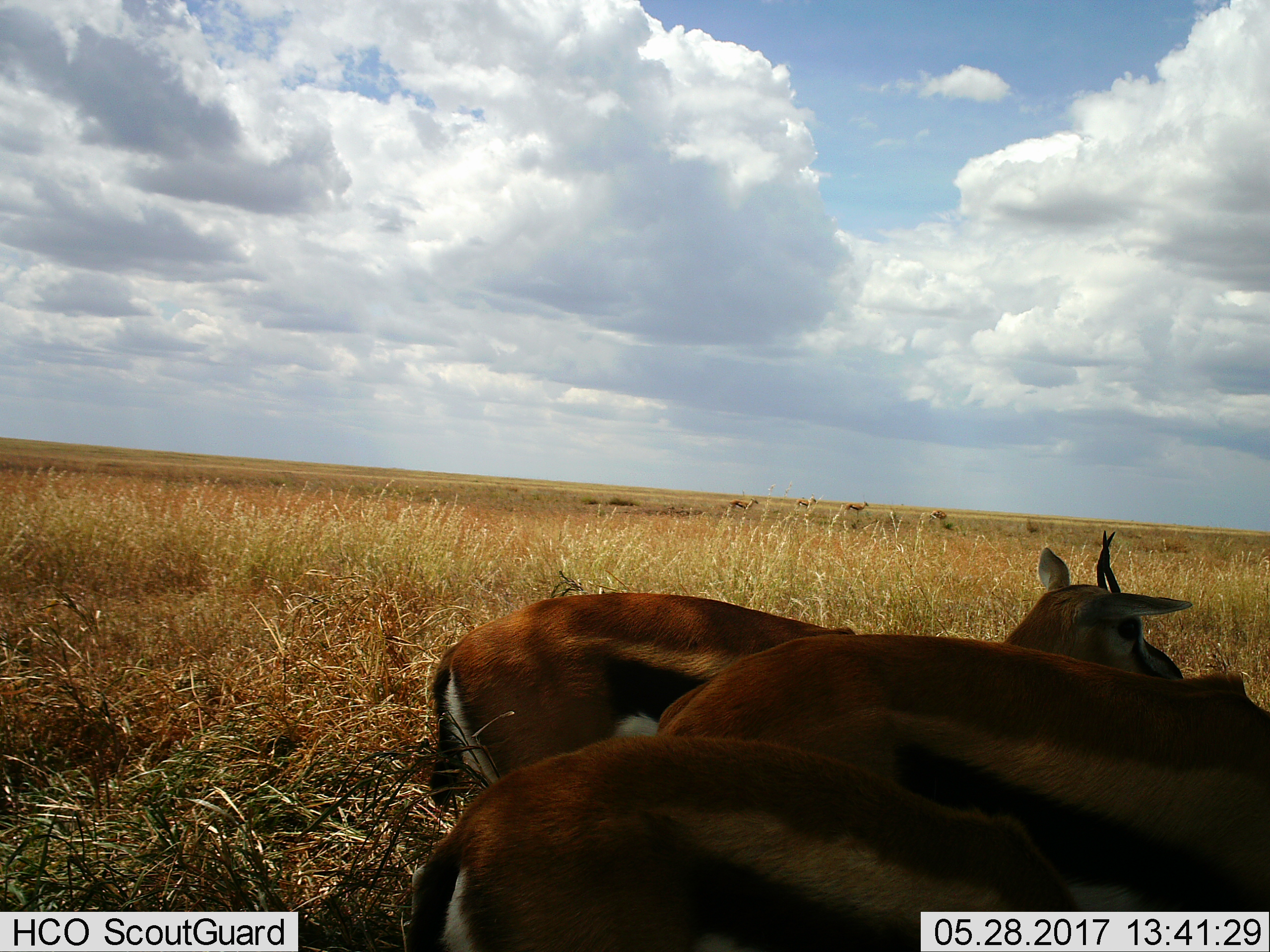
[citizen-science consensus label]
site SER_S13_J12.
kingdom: Animalia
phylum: Chordata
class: Mammalia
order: Artiodactyla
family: Bovidae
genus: Eudorcas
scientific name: Eudorcas thomsonii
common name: thomson's gazelle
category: gazellethomsons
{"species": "gazellethomsons (thomson's gazelle) (Eudorcas thomsonii)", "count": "3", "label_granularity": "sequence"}